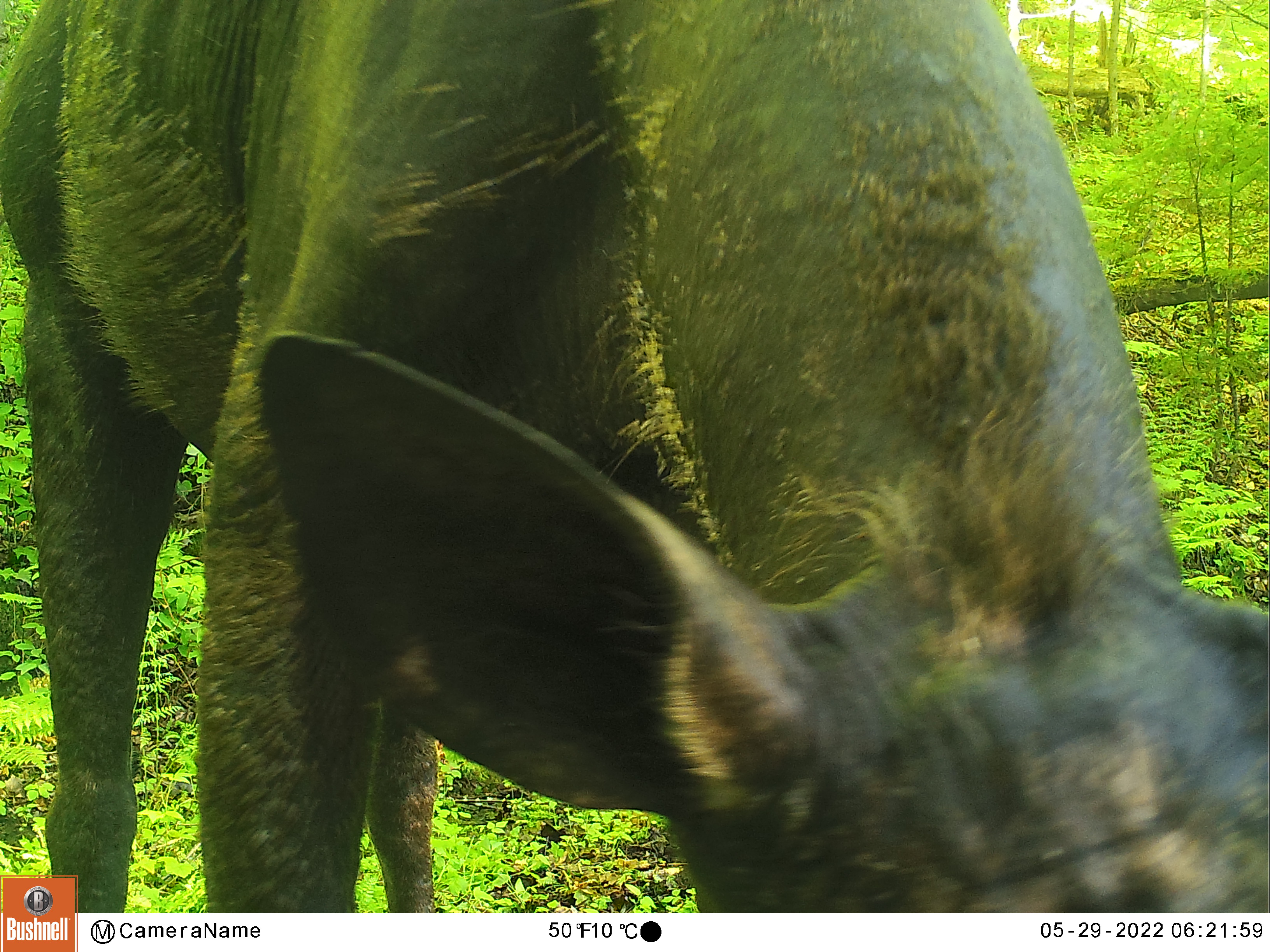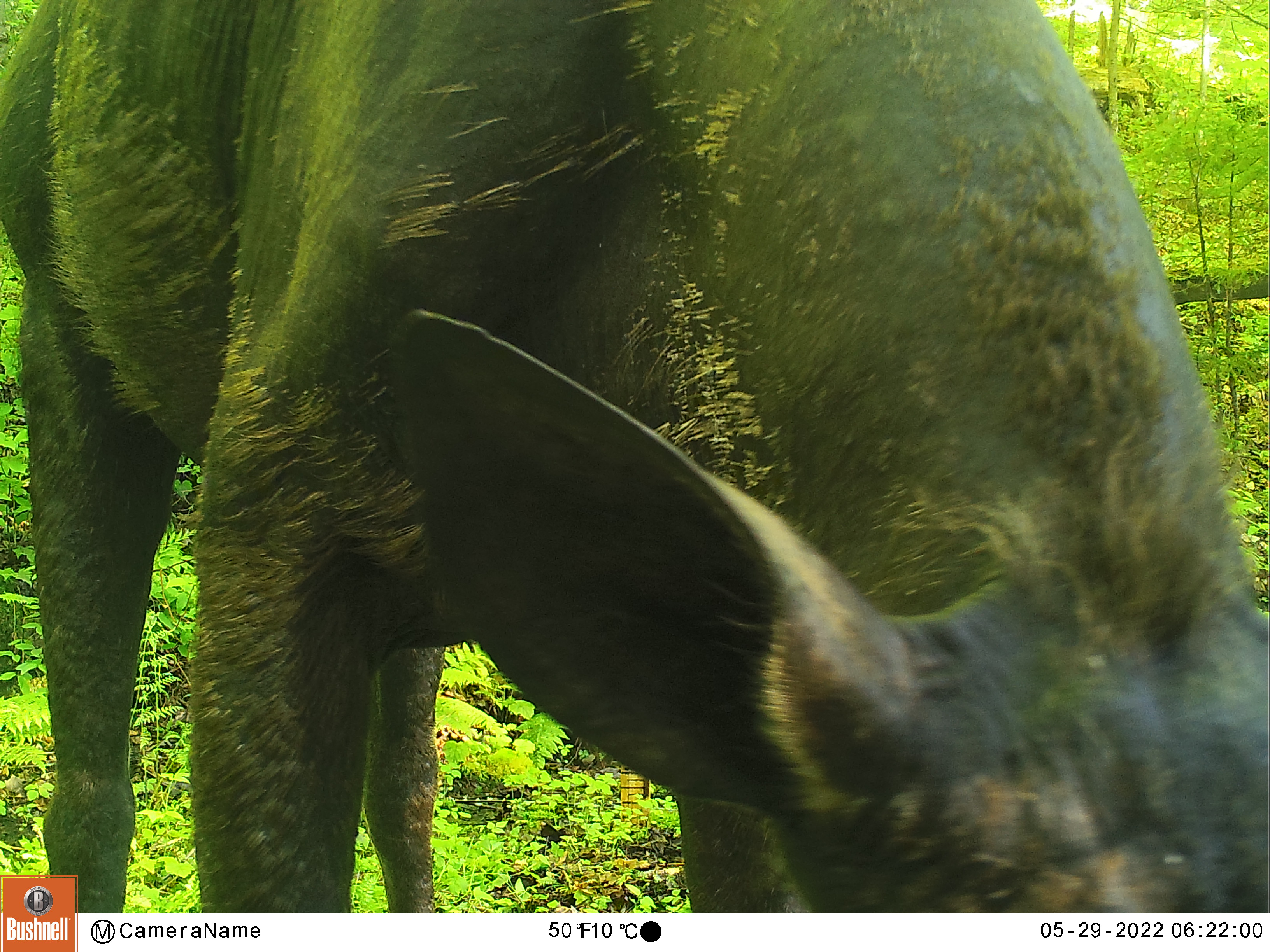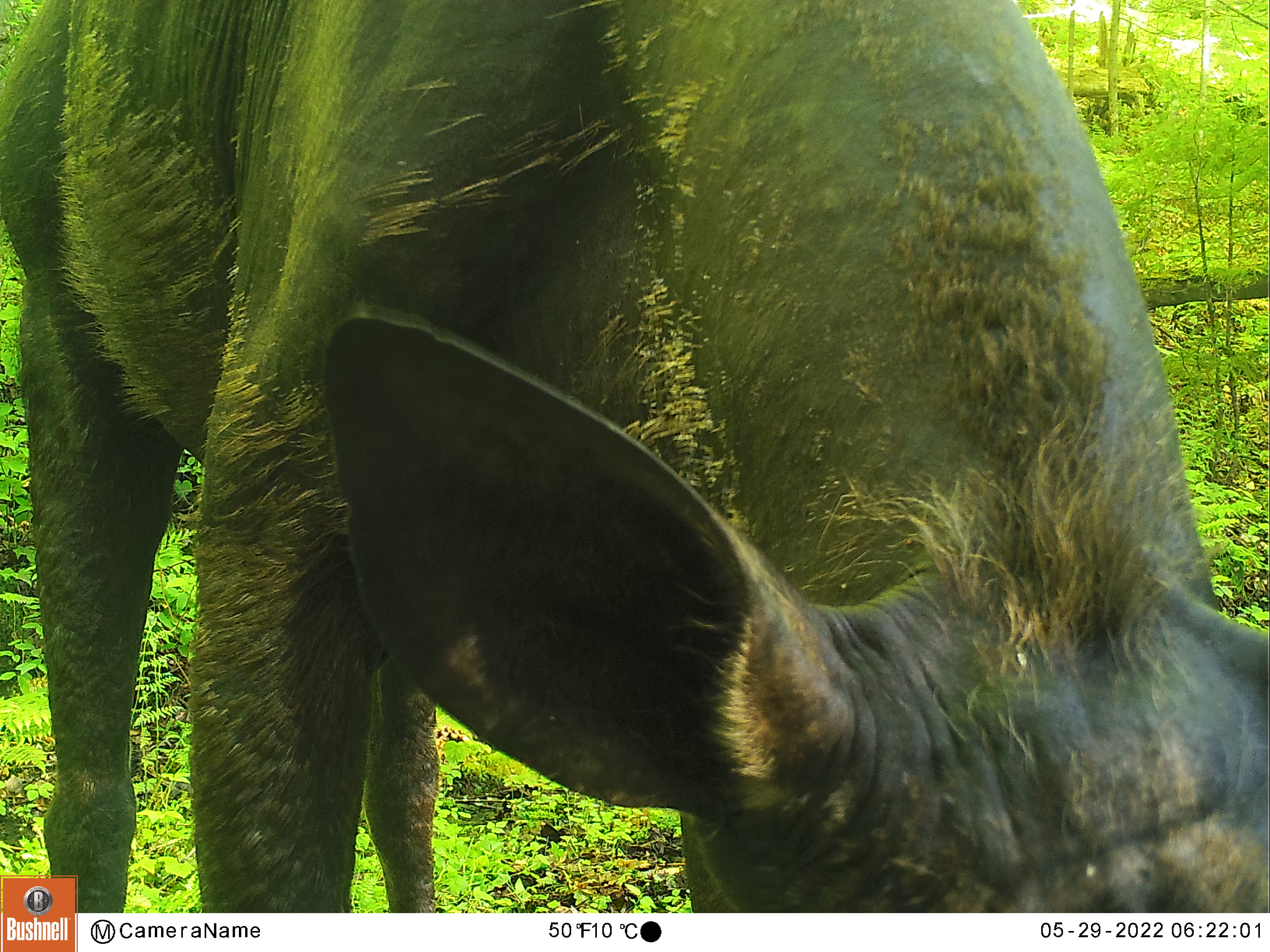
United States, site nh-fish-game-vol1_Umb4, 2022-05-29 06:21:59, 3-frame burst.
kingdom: Animalia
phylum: Chordata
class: Mammalia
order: Artiodactyla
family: Cervidae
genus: Alces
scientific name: Alces alces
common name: moose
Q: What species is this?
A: Moose (Alces alces).